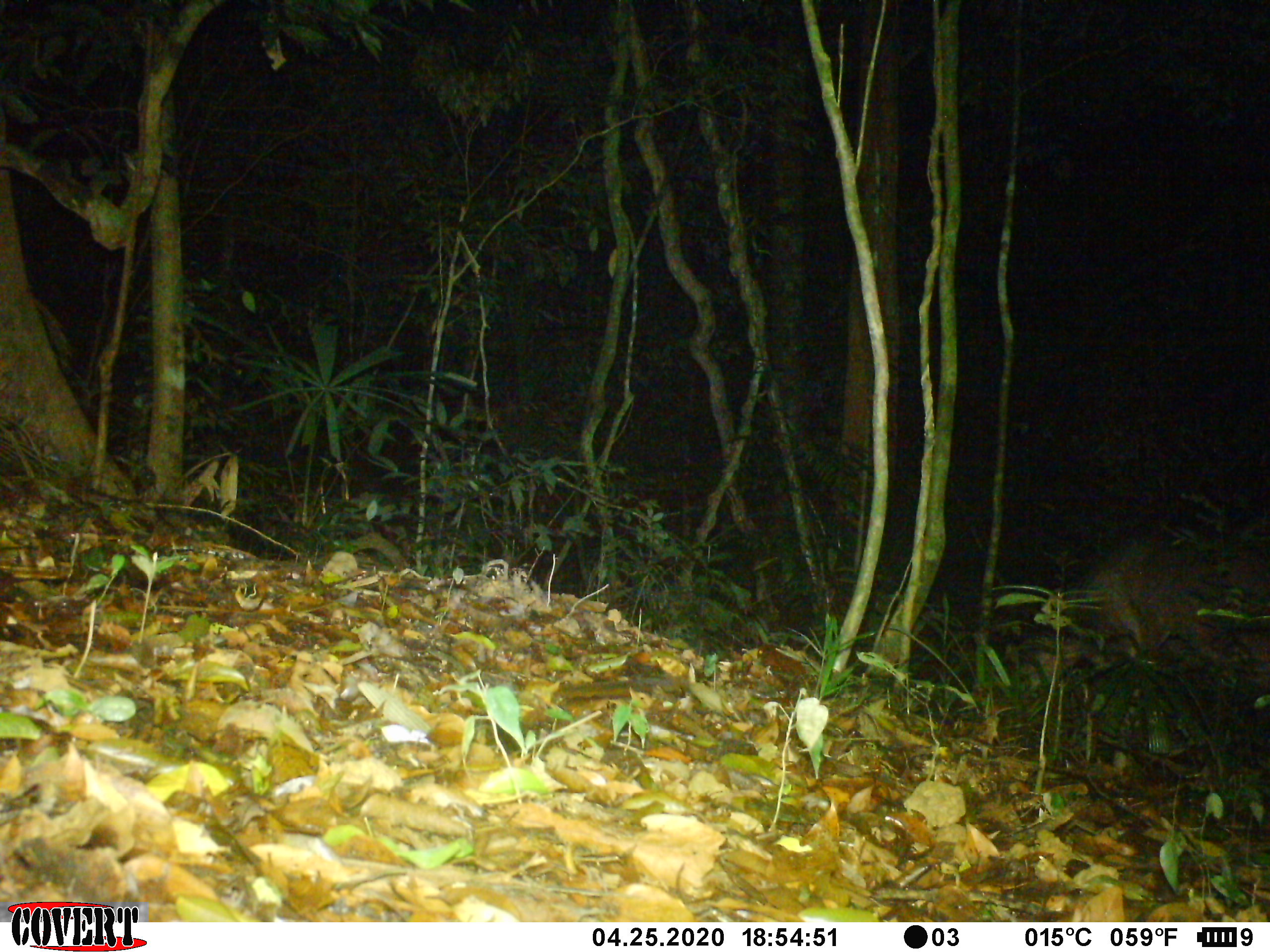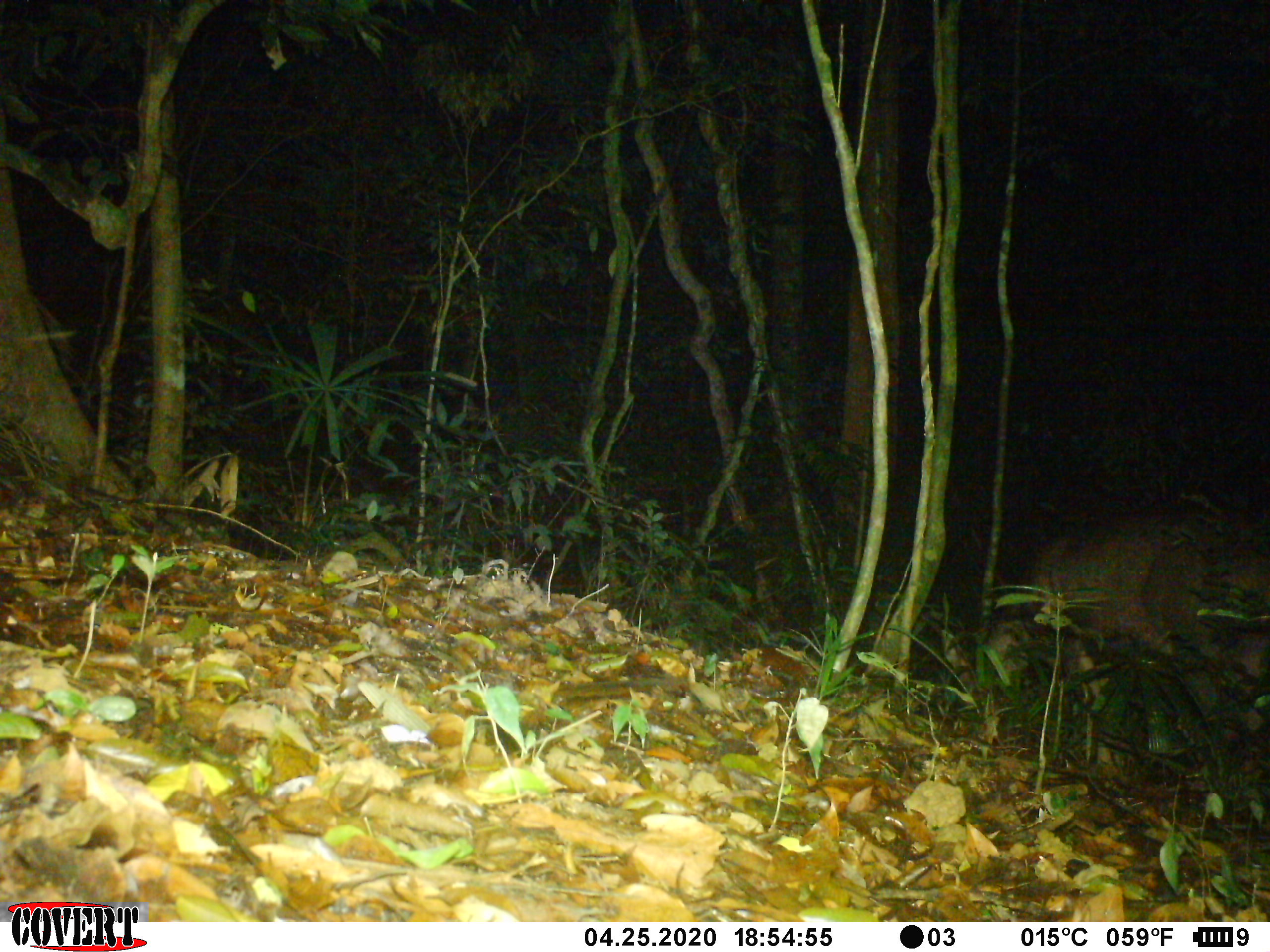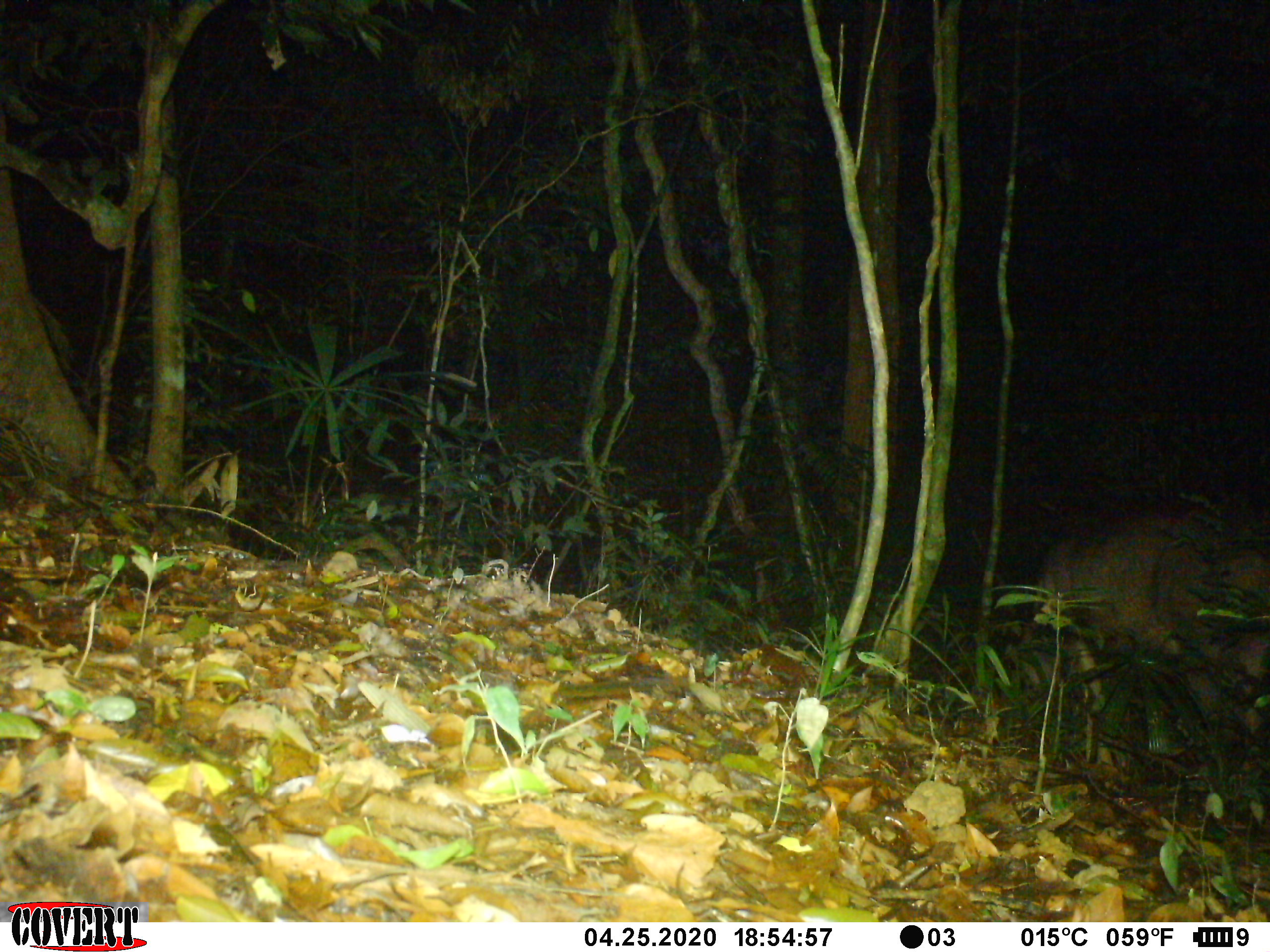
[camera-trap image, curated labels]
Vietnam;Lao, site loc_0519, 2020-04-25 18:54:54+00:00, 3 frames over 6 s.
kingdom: Animalia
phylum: Chordata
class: Mammalia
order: Artiodactyla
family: Cervidae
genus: Rusa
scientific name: Rusa unicolor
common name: sambar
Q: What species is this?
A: Sambar (Rusa unicolor).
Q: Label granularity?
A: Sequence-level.